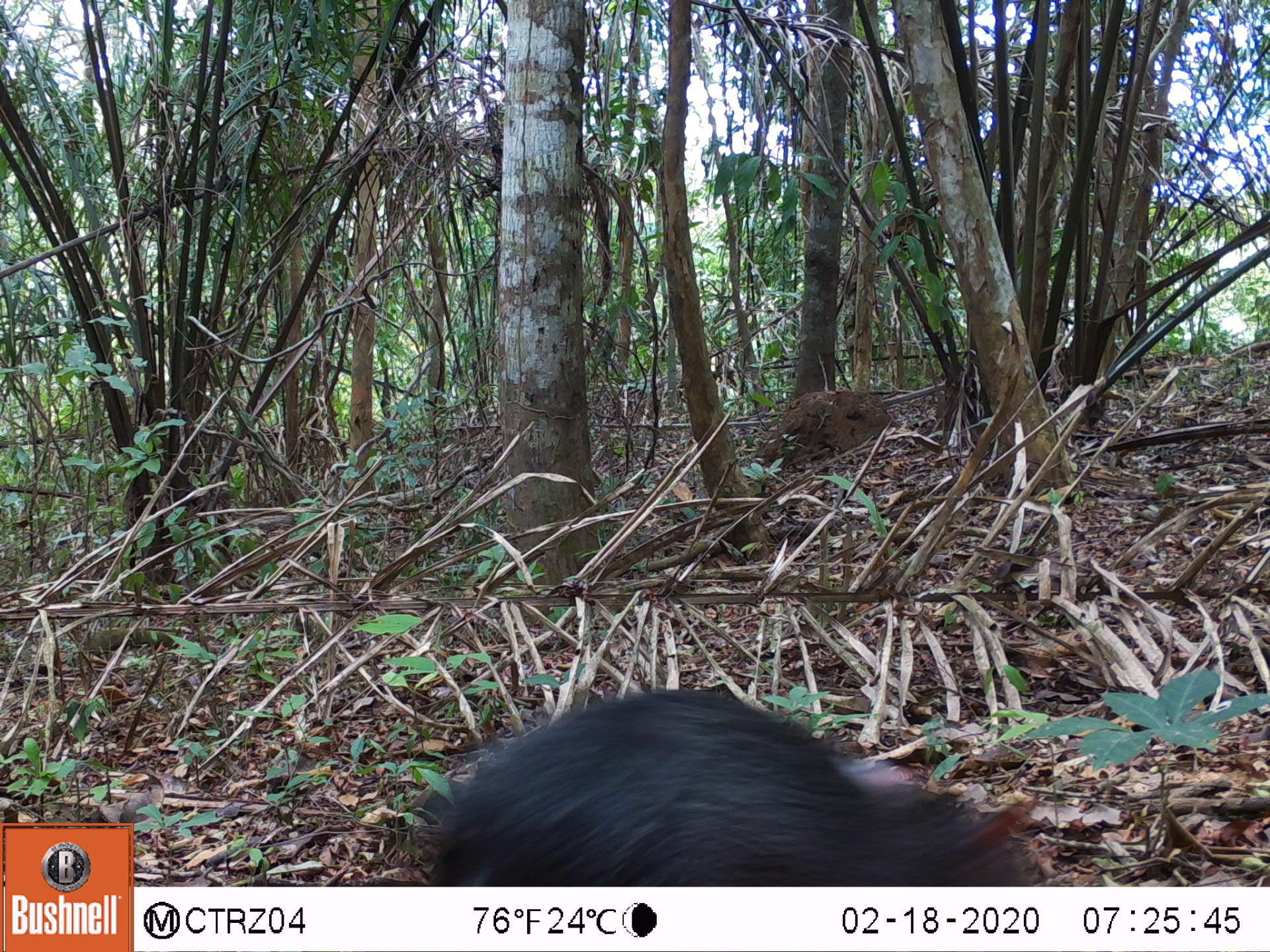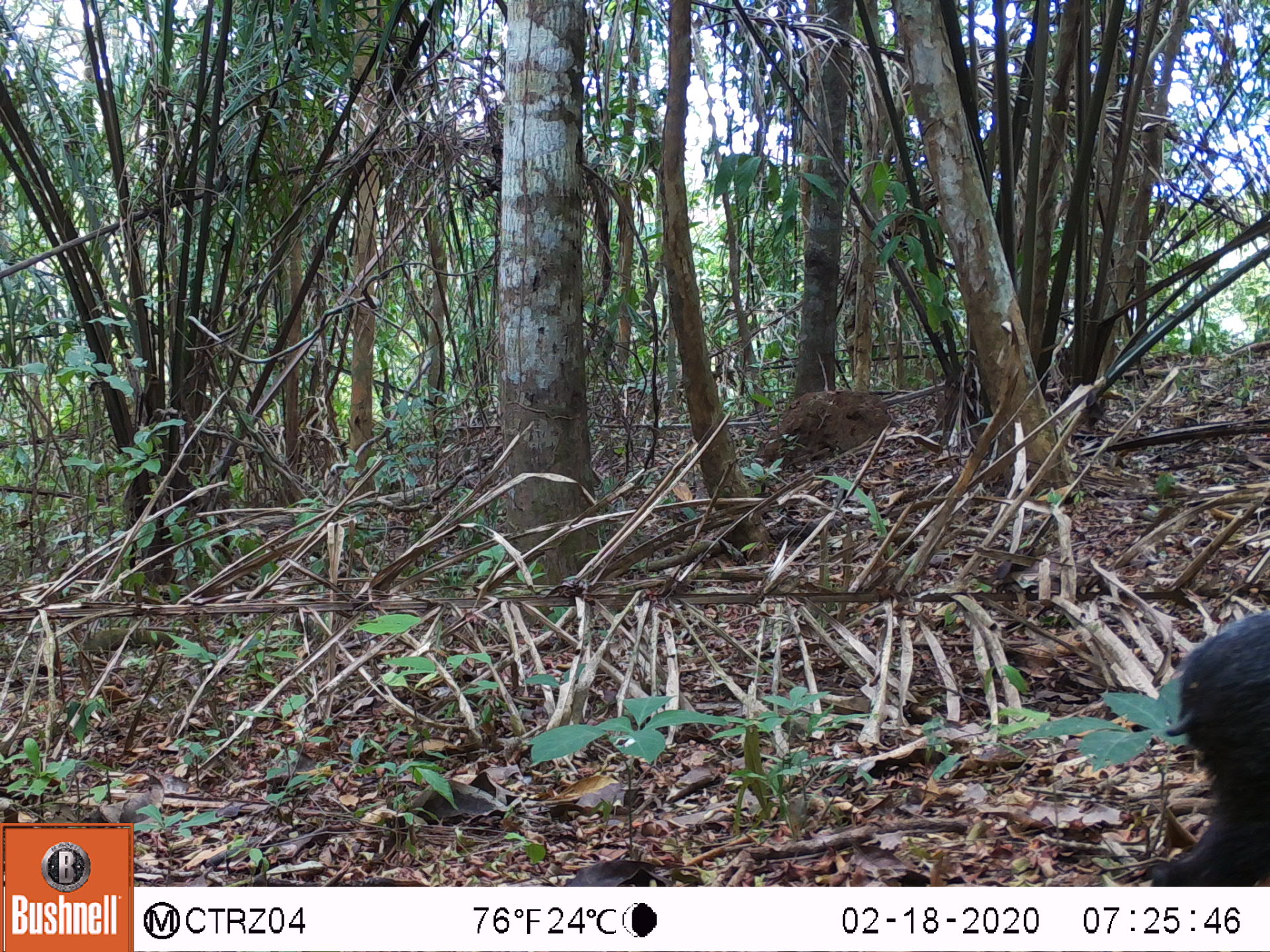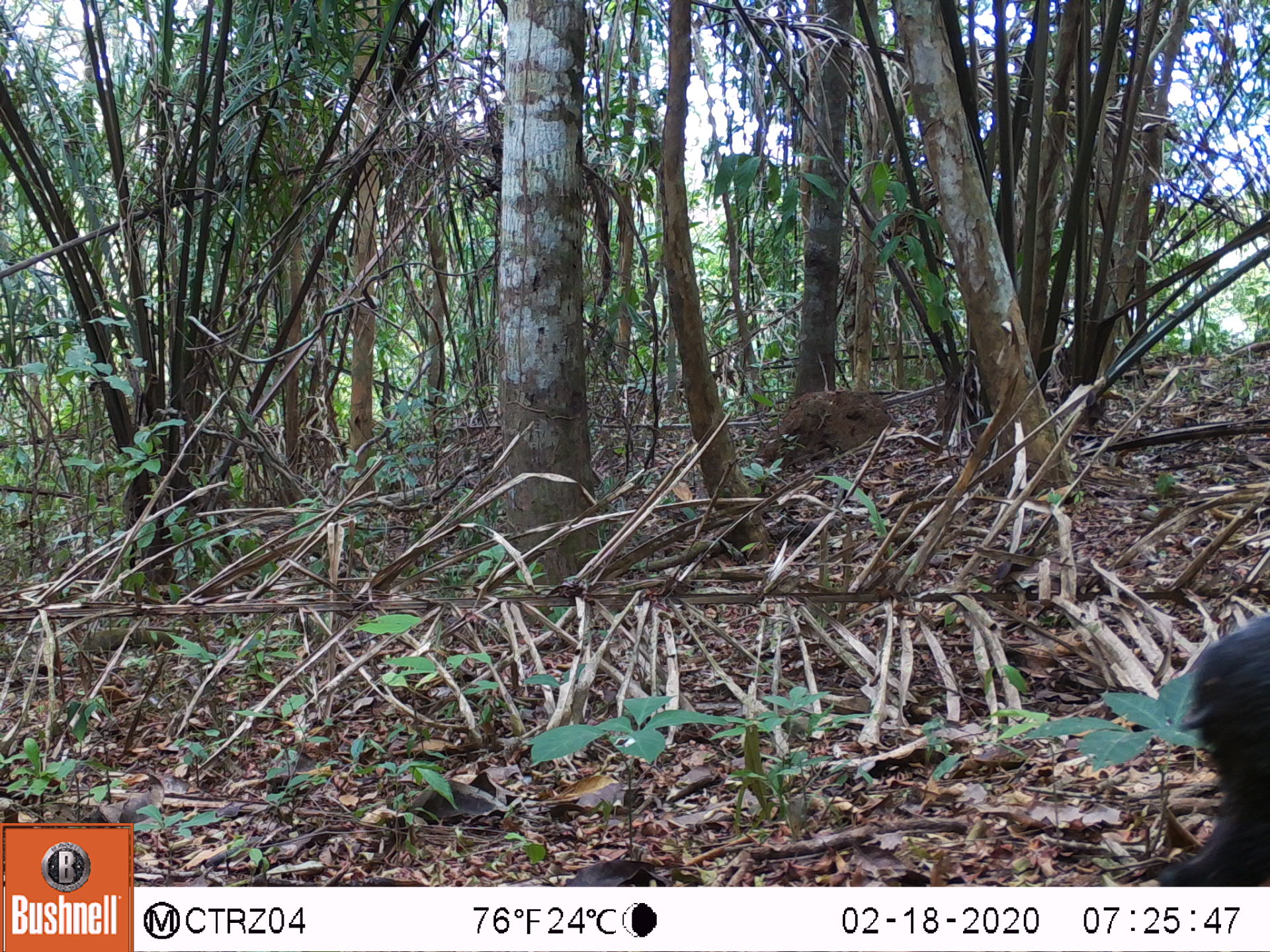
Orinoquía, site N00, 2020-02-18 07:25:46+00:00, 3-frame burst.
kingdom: Animalia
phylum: Chordata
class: Mammalia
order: Rodentia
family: Dasyproctidae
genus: Dasyprocta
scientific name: Dasyprocta fuliginosa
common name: black agouti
Black agouti (Dasyprocta fuliginosa).